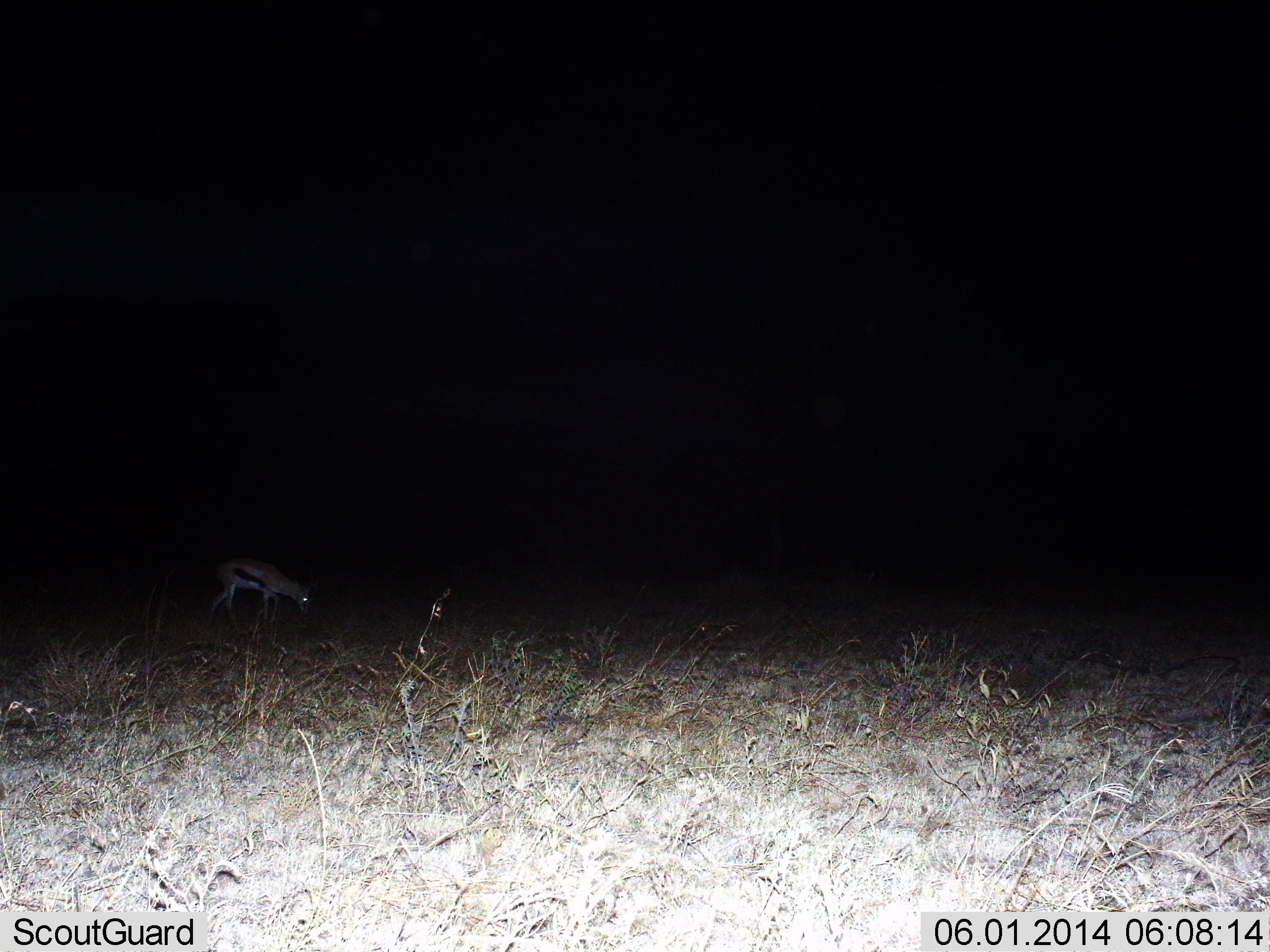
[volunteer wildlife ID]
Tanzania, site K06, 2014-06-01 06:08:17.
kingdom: Animalia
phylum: Chordata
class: Mammalia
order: Artiodactyla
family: Bovidae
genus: Eudorcas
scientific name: Eudorcas thomsonii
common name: thomson's gazelle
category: gazellethomsons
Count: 1.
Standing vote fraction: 30%.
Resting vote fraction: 0%.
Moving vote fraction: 0%.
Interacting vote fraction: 0%.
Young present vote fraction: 0%.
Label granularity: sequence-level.